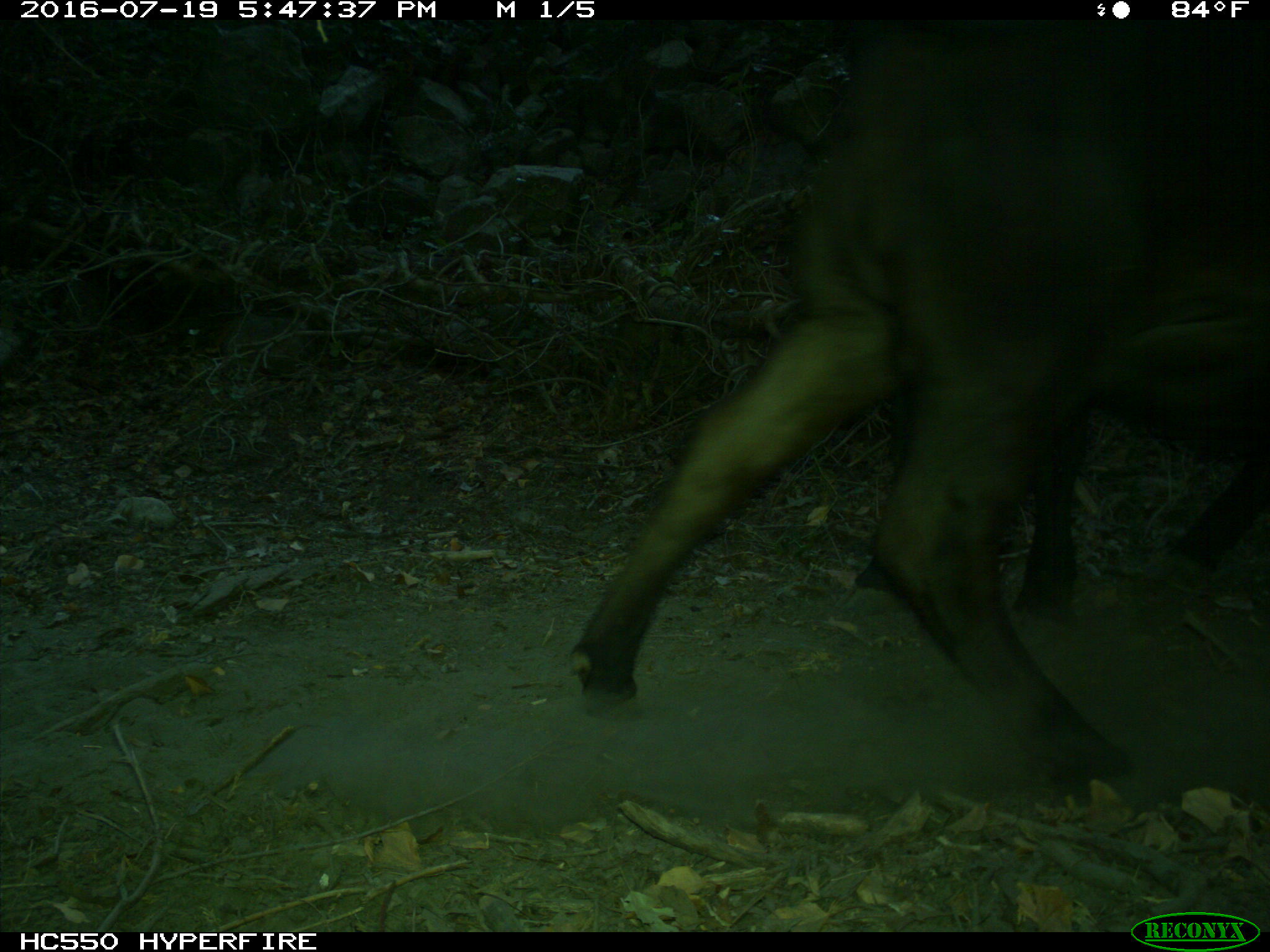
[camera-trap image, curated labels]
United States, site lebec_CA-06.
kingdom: Animalia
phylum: Chordata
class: Mammalia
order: Artiodactyla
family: Bovidae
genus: Bos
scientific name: Bos taurus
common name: domestic cow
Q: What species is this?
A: Bos taurus (domestic cow).